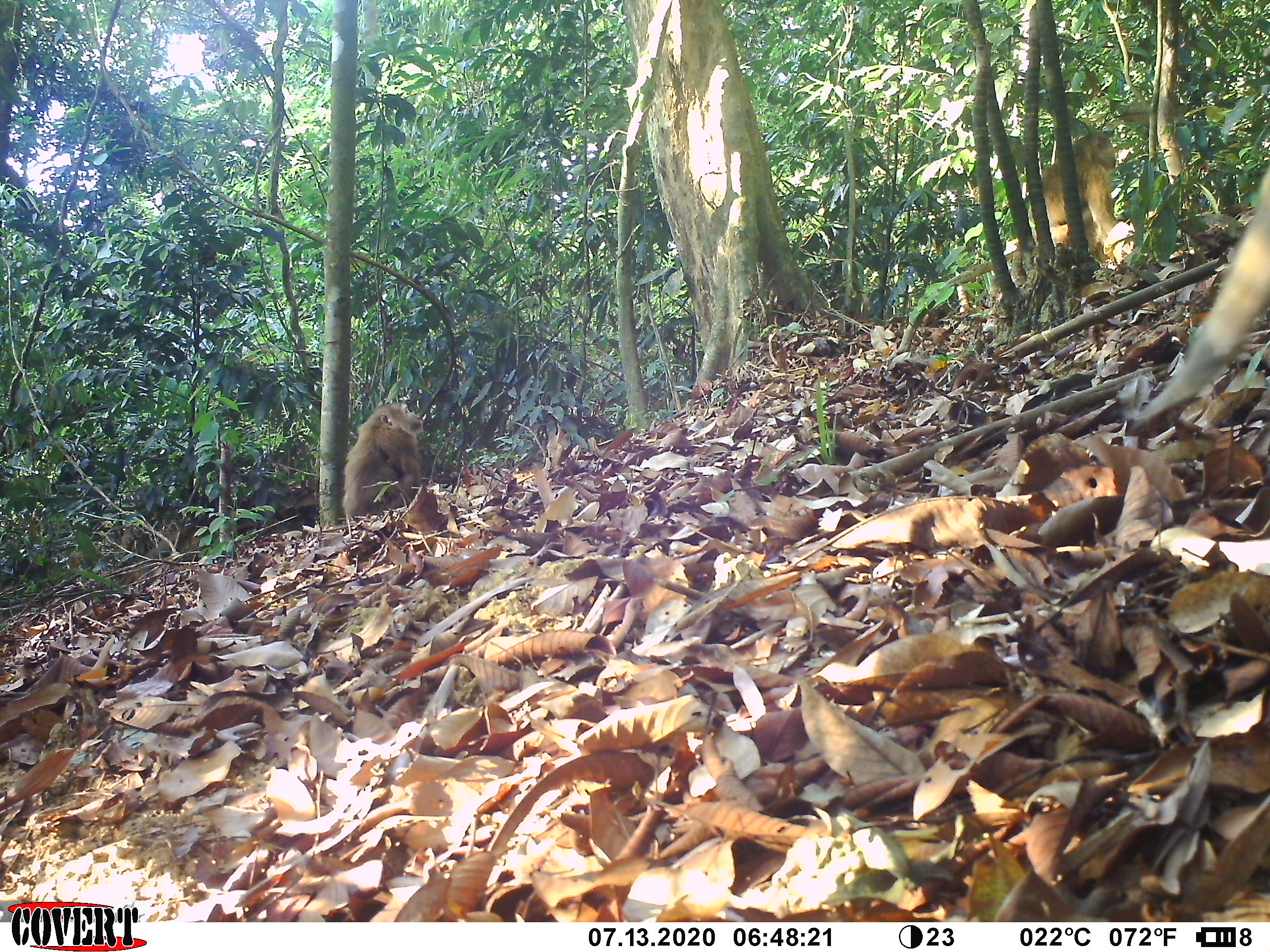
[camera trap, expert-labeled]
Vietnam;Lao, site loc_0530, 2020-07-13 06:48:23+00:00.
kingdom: Animalia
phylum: Chordata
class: Mammalia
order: Primates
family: Cercopithecidae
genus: Macaca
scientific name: Macaca nemestrina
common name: pig-tailed macaque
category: pig tailed macaque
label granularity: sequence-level